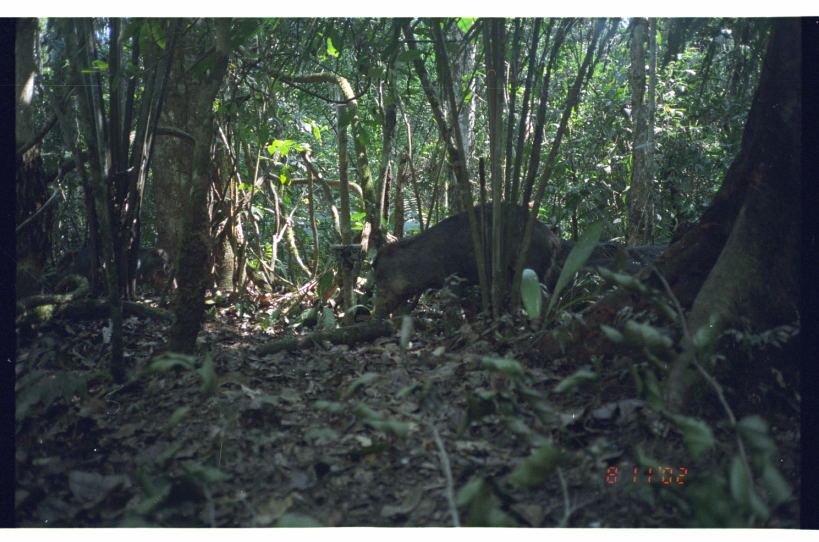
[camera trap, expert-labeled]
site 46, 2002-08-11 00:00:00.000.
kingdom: Animalia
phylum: Chordata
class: Mammalia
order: Artiodactyla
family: Tayassuidae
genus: Tayassu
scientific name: Tayassu pecari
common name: white-lipped peccary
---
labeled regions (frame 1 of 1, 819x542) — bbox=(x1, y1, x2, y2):
tayassu pecari: bbox=(367, 199, 555, 323); bbox=(540, 233, 671, 300); bbox=(112, 244, 170, 296); bbox=(50, 248, 94, 289)